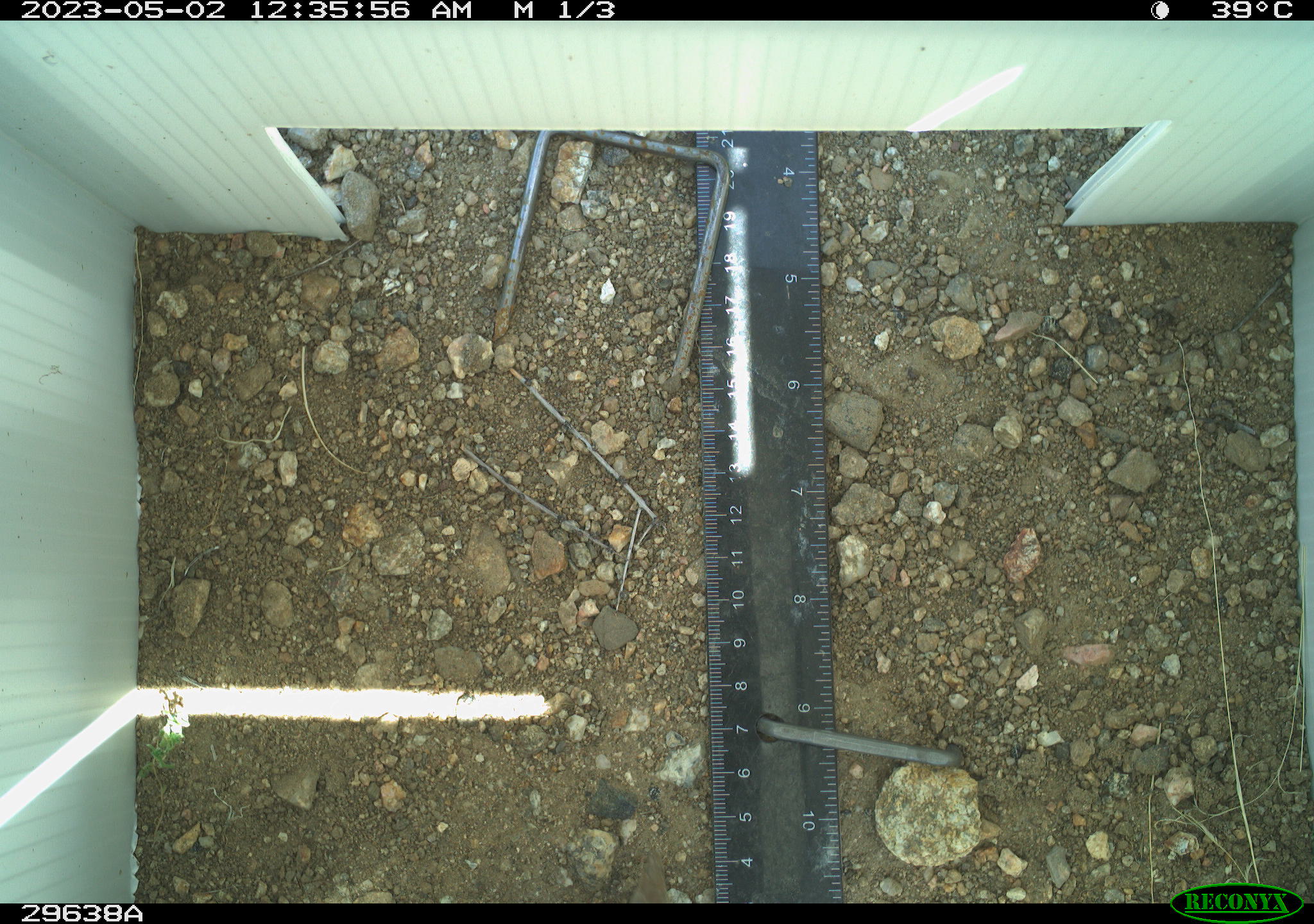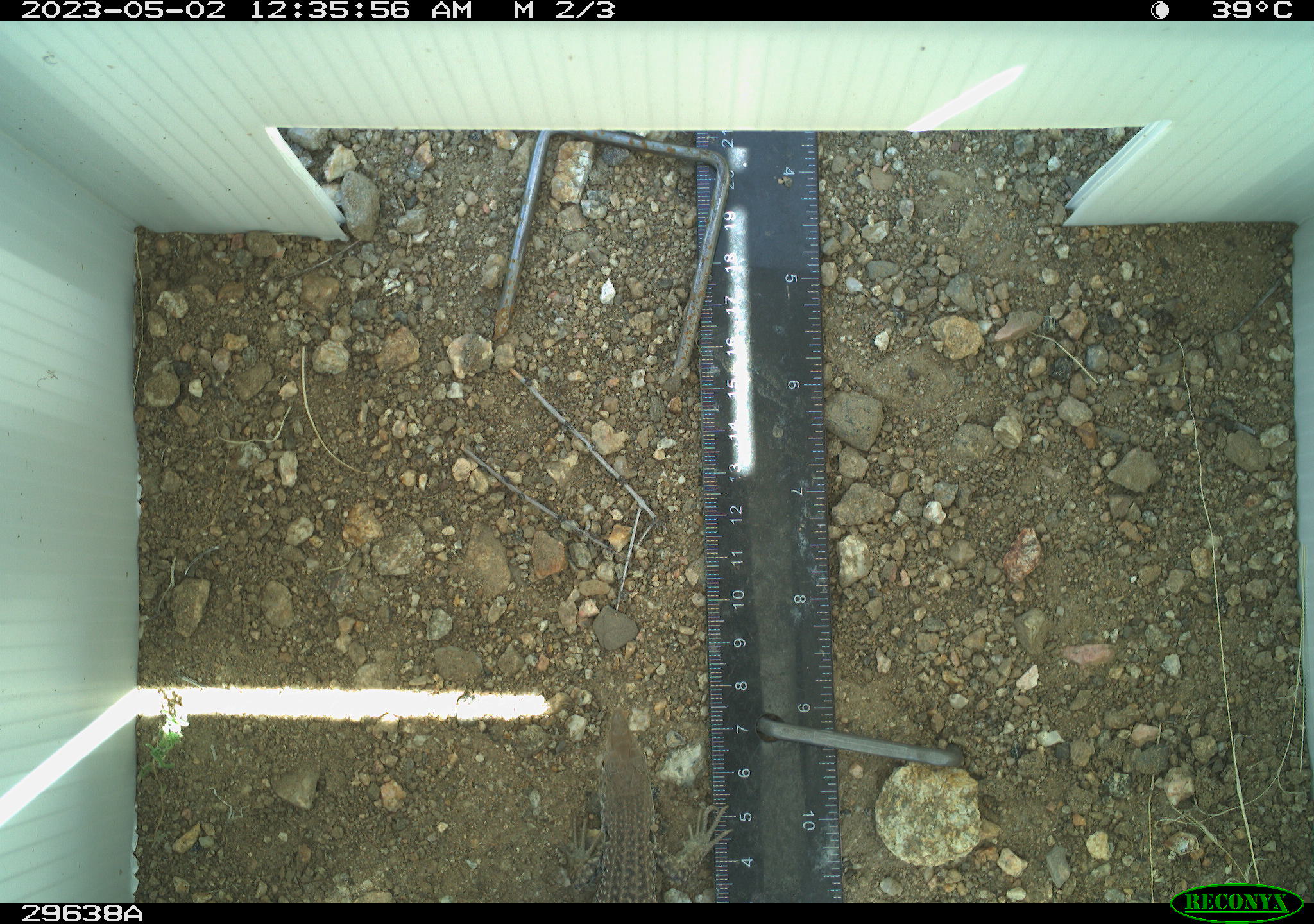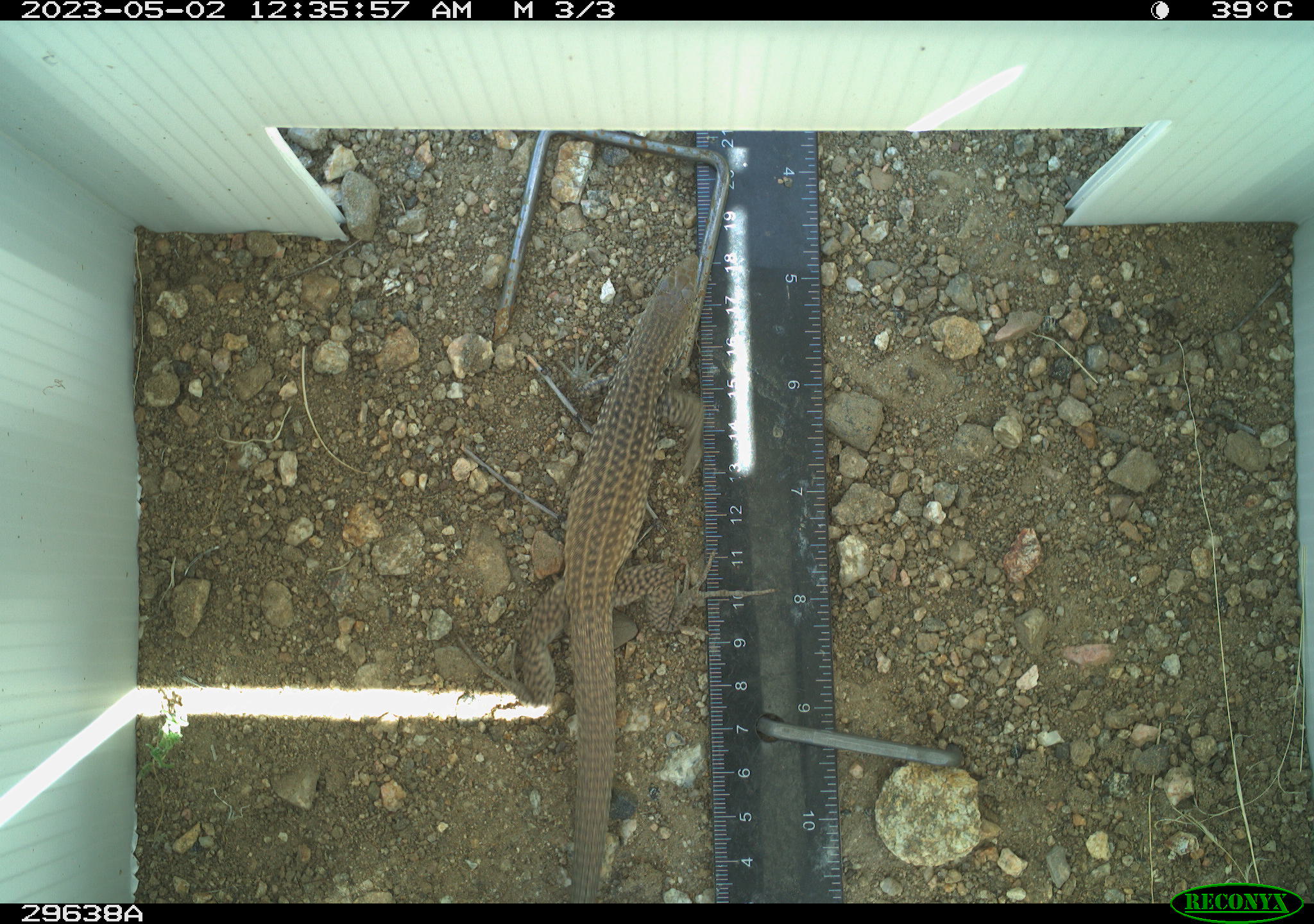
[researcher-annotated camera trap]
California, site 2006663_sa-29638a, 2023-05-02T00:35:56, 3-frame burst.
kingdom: Animalia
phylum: Chordata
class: Reptilia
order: Squamata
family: Teiidae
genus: Aspidoscelis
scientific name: Aspidoscelis tigris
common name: western whiptail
Western whiptail (Aspidoscelis tigris).